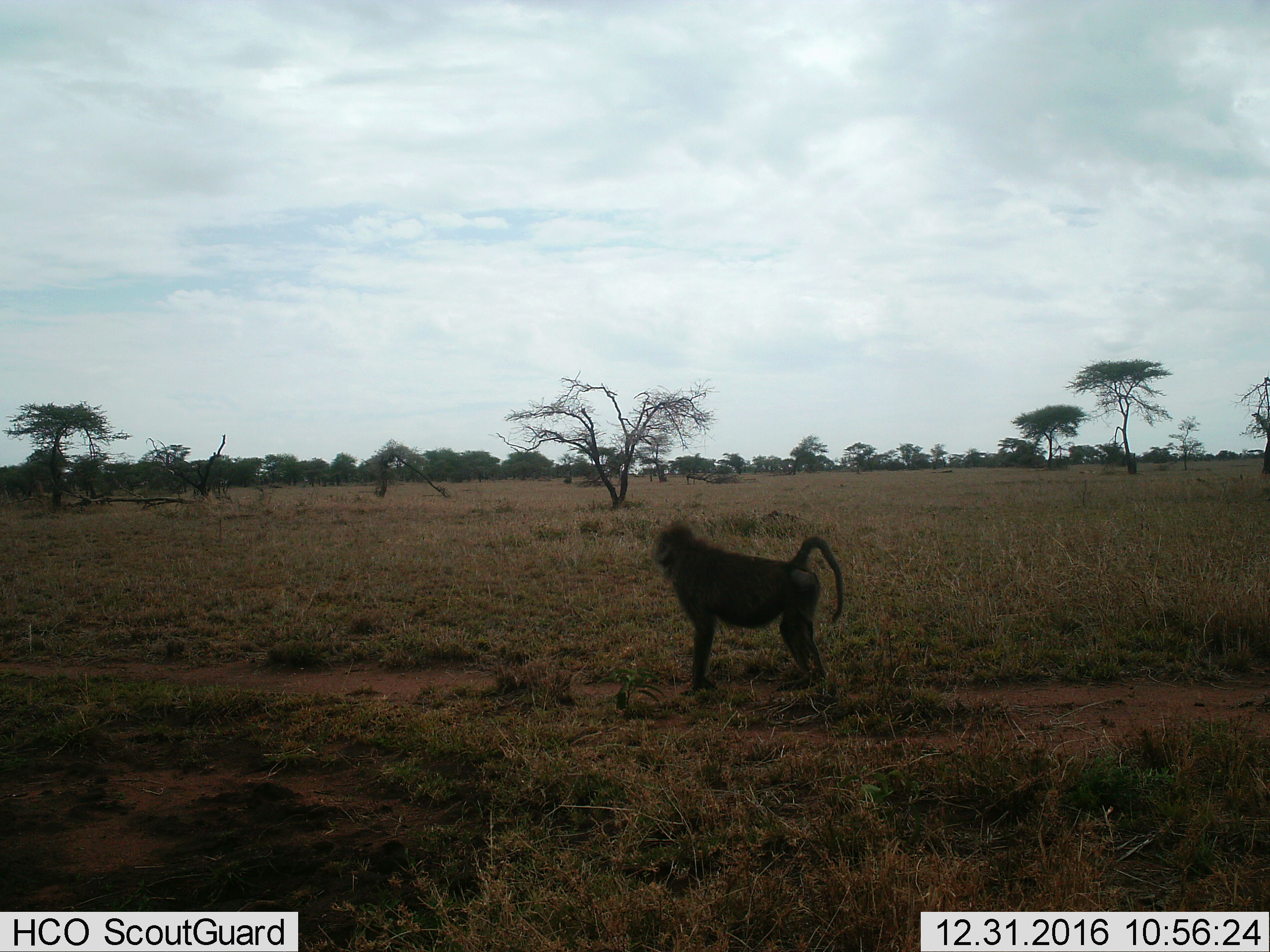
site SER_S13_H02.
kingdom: Animalia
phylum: Chordata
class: Mammalia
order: Primates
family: Cercopithecidae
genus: Papio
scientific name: Papio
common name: baboon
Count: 1.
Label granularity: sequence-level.